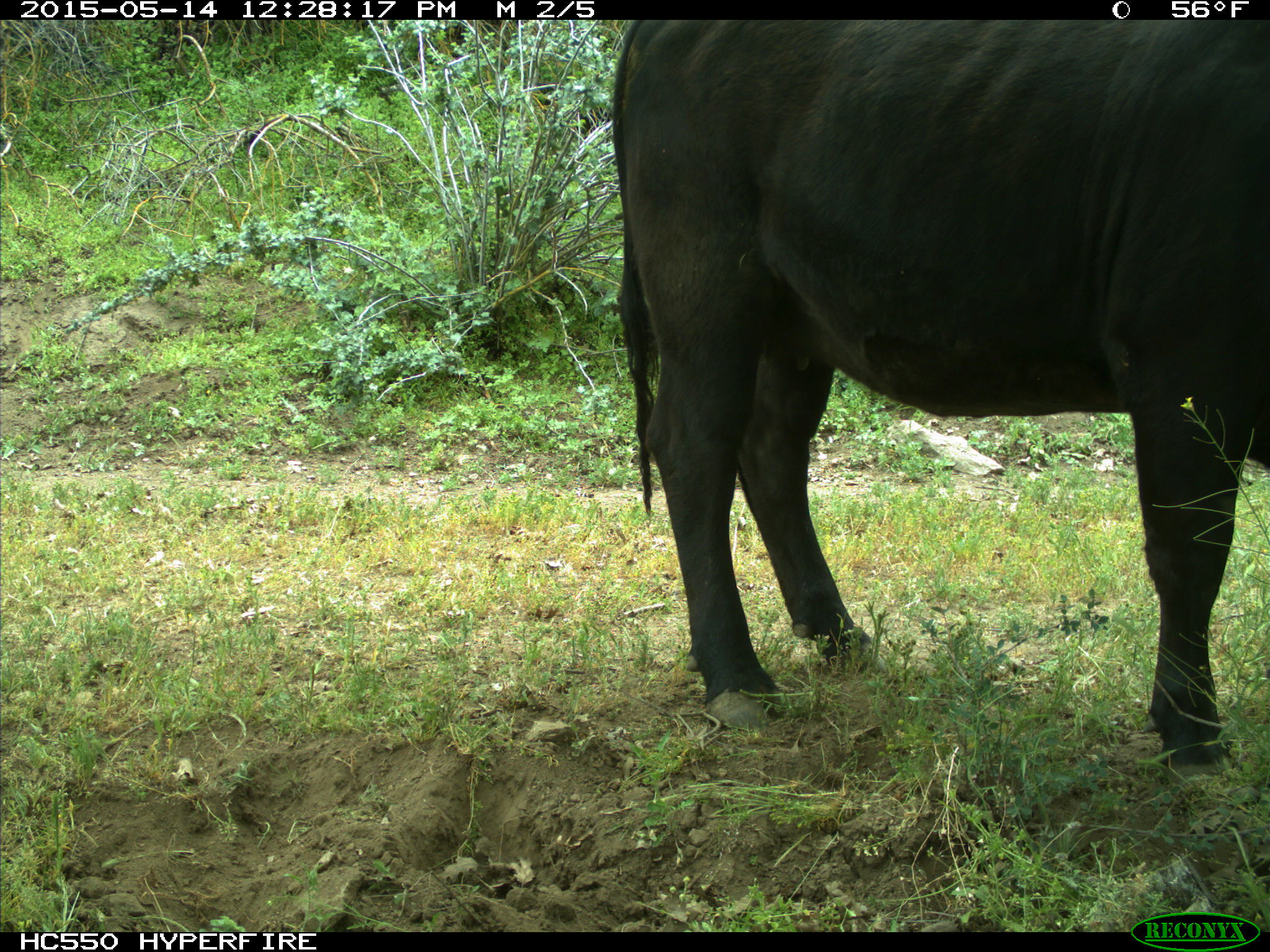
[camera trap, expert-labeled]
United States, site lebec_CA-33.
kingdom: Animalia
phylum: Chordata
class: Mammalia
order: Artiodactyla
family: Bovidae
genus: Bos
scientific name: Bos taurus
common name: domestic cow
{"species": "Bos taurus (domestic cow)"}